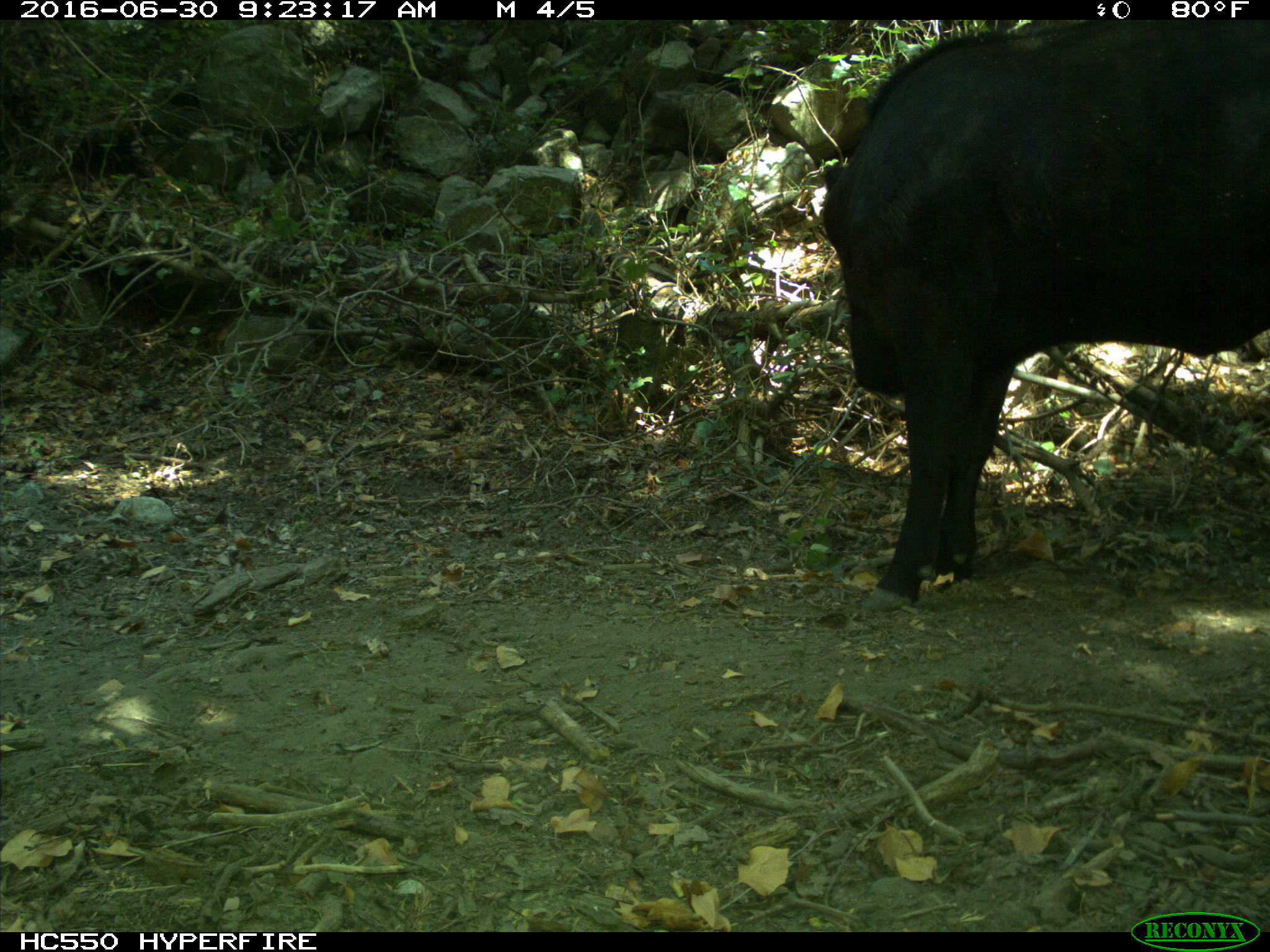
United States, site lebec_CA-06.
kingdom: Animalia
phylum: Chordata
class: Mammalia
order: Artiodactyla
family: Bovidae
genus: Bos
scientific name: Bos taurus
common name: domestic cow